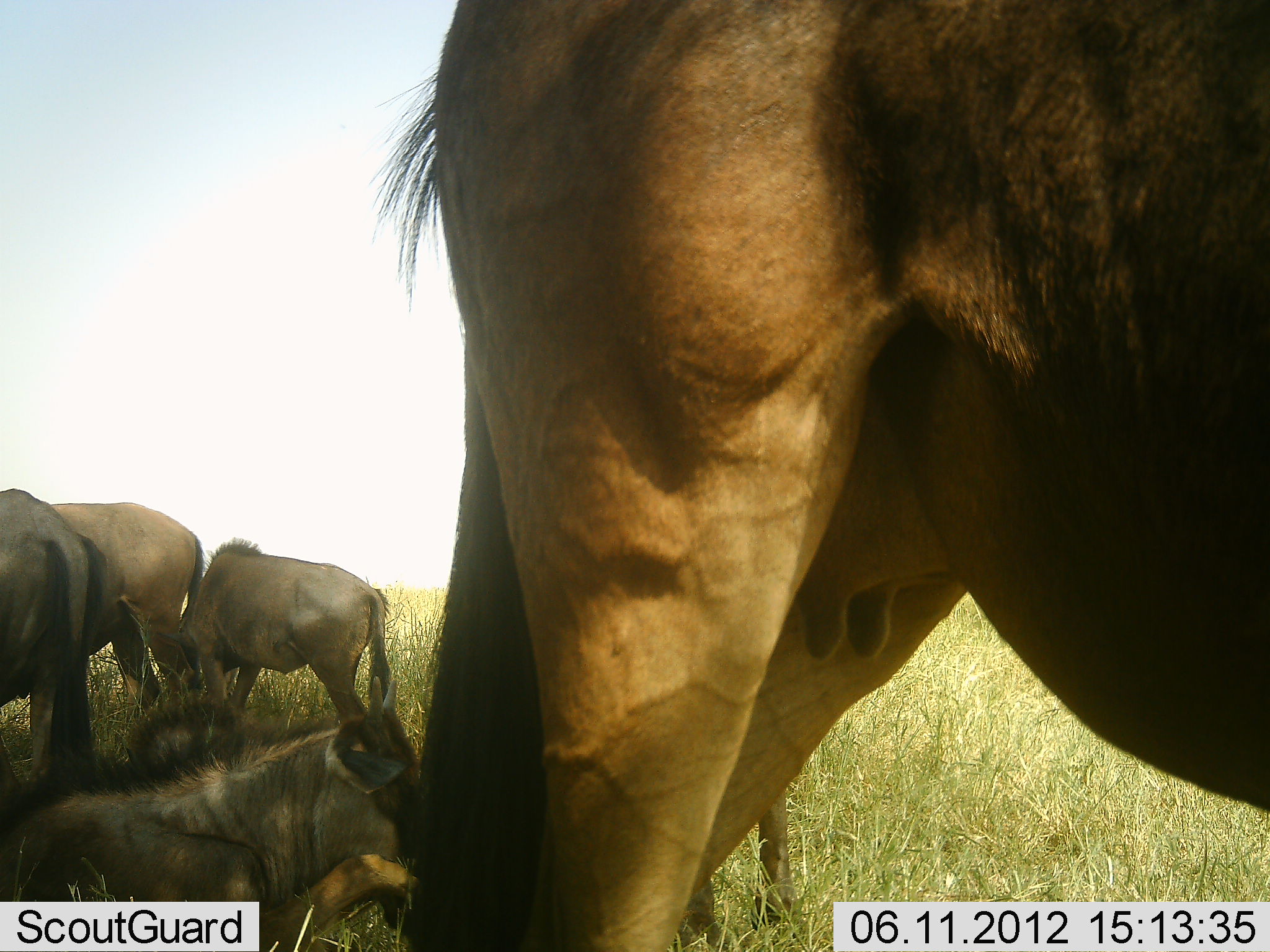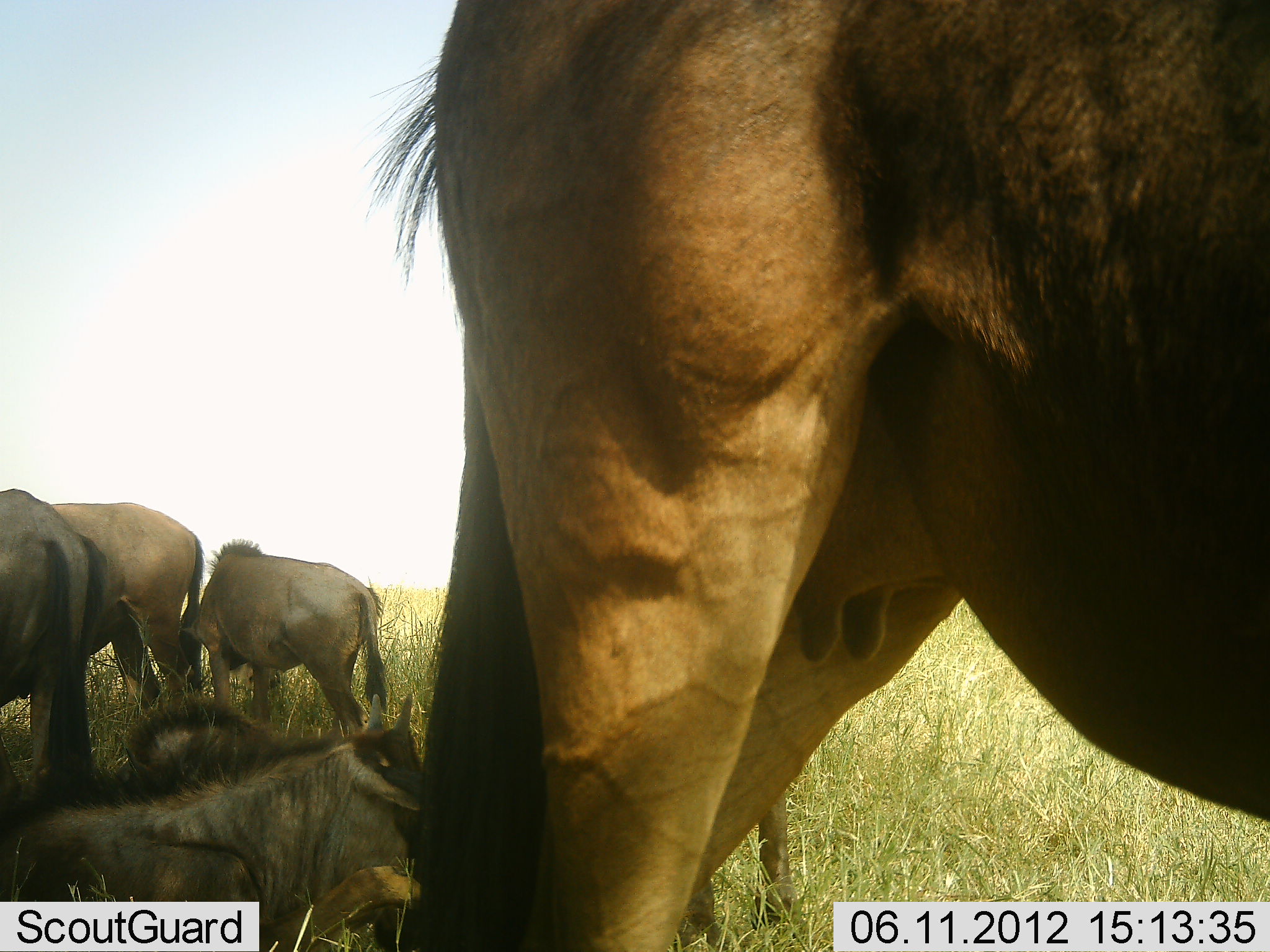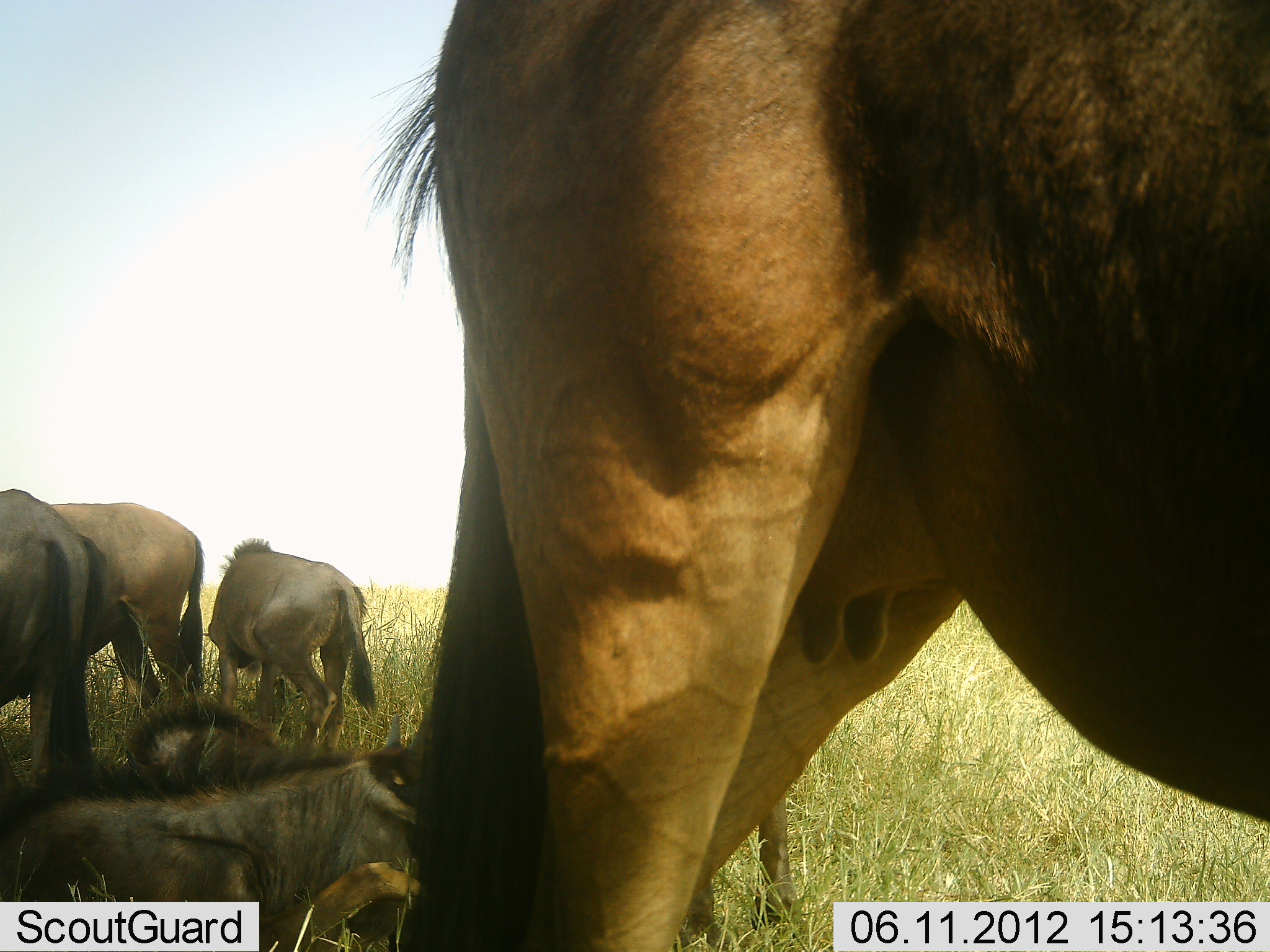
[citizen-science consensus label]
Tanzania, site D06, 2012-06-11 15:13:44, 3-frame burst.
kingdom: Animalia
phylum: Chordata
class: Mammalia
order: Artiodactyla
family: Bovidae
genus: Connochaetes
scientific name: Connochaetes taurinus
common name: blue wildebeest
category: wildebeest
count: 6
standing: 90%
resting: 90%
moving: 0%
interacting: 0%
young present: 20%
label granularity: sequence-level